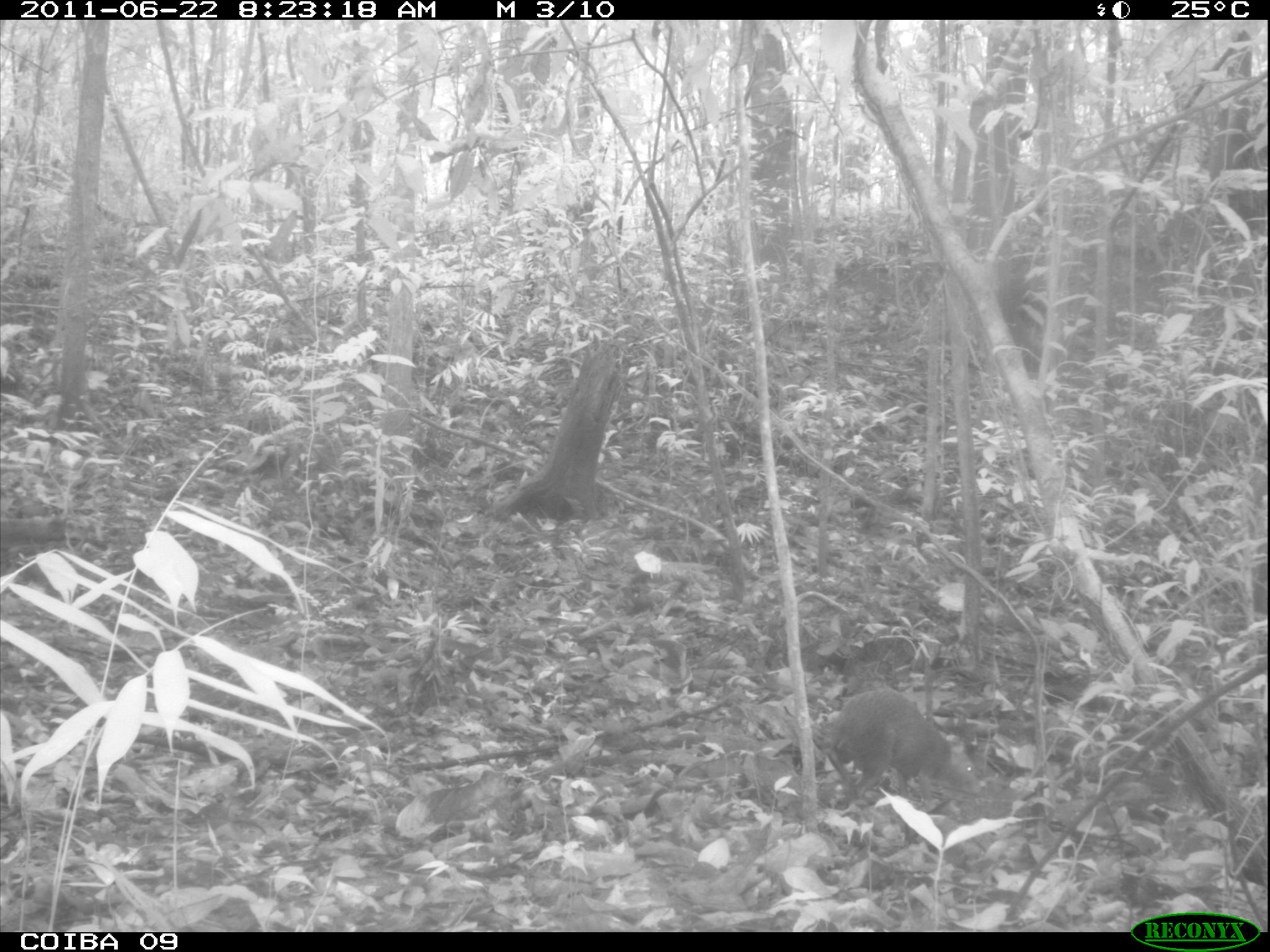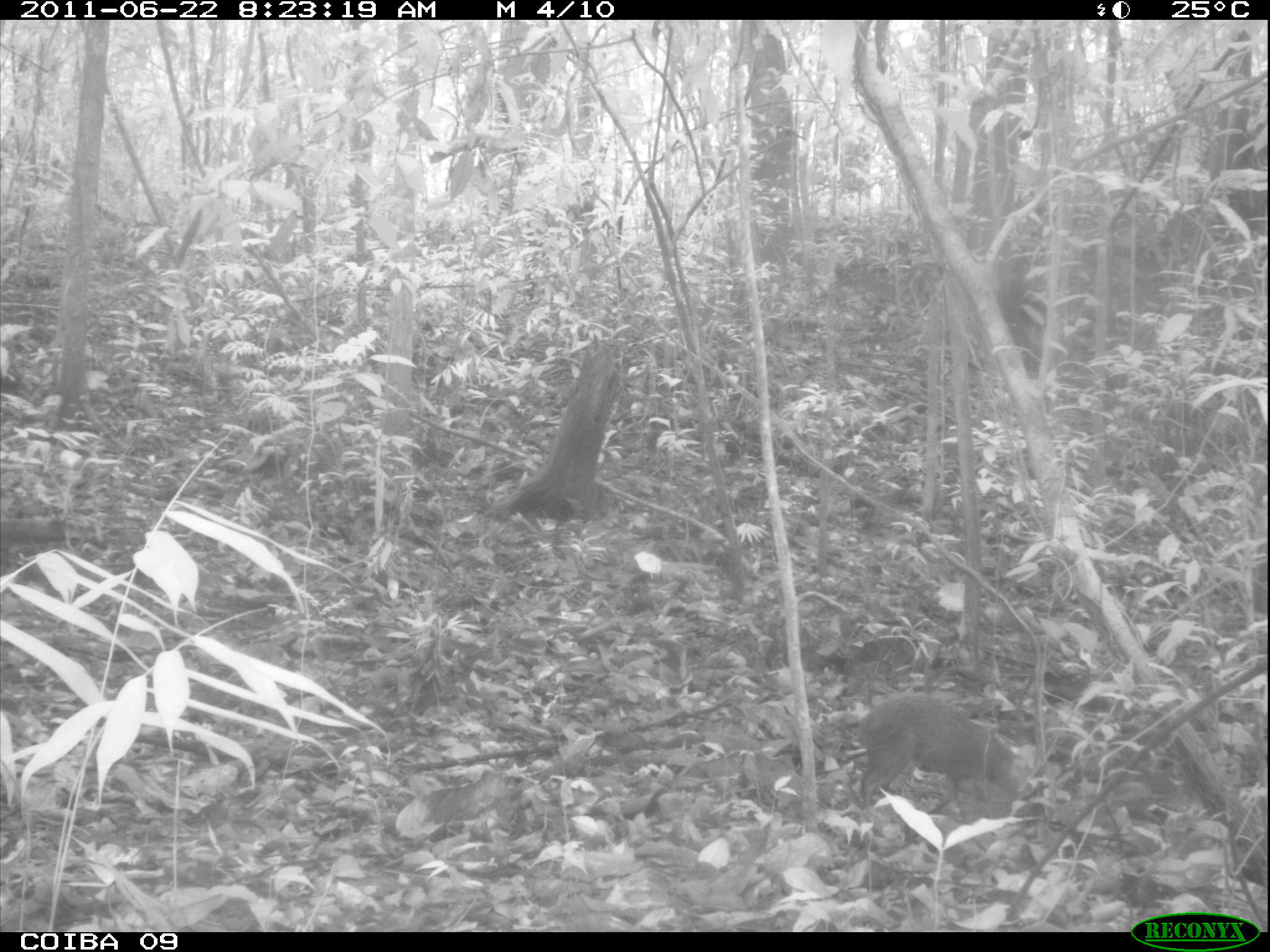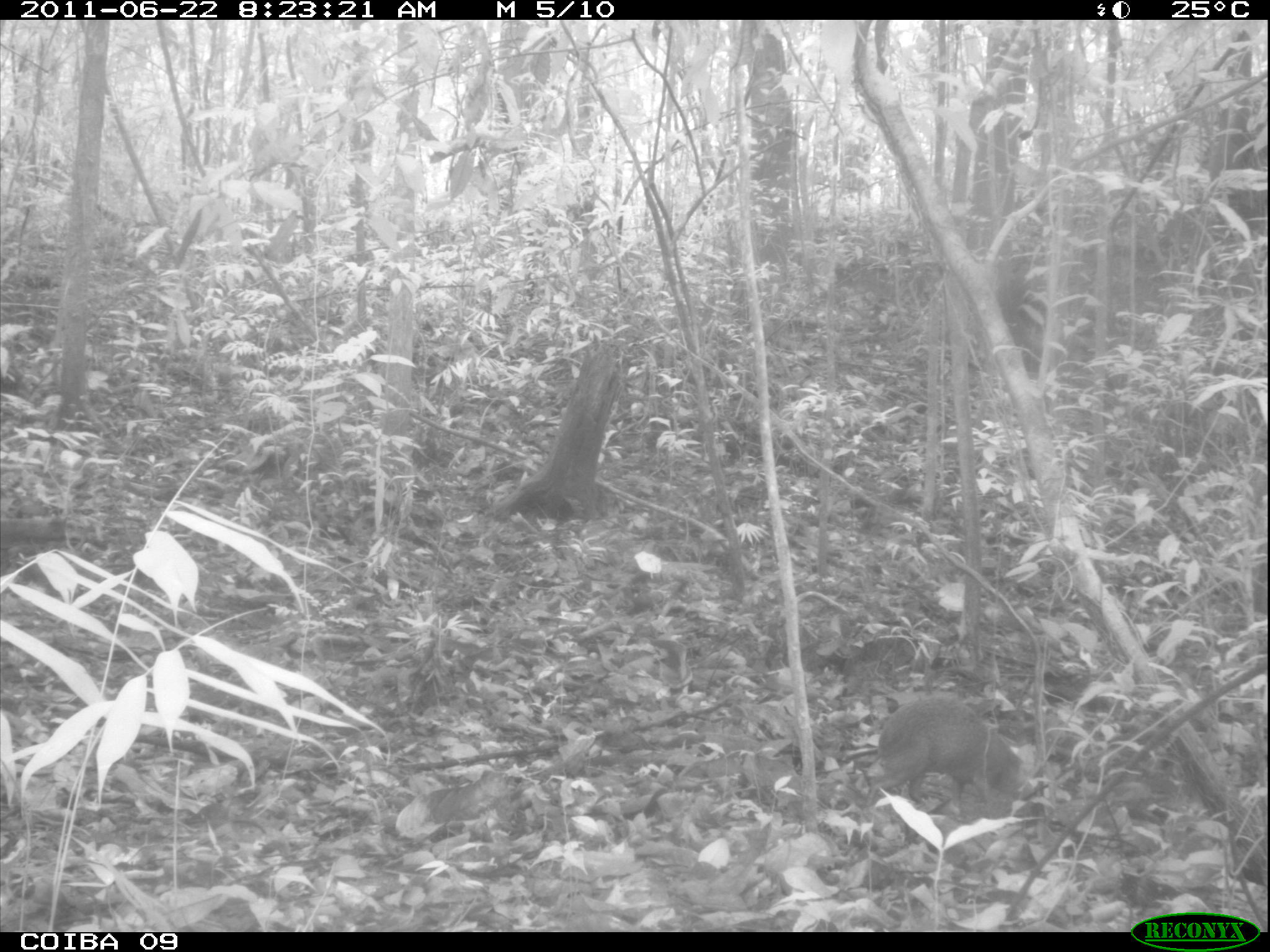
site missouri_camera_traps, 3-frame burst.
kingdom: Animalia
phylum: Chordata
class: Mammalia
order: Rodentia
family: Dasyproctidae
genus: Dasyprocta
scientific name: Dasyprocta coibae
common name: coiban agouti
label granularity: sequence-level